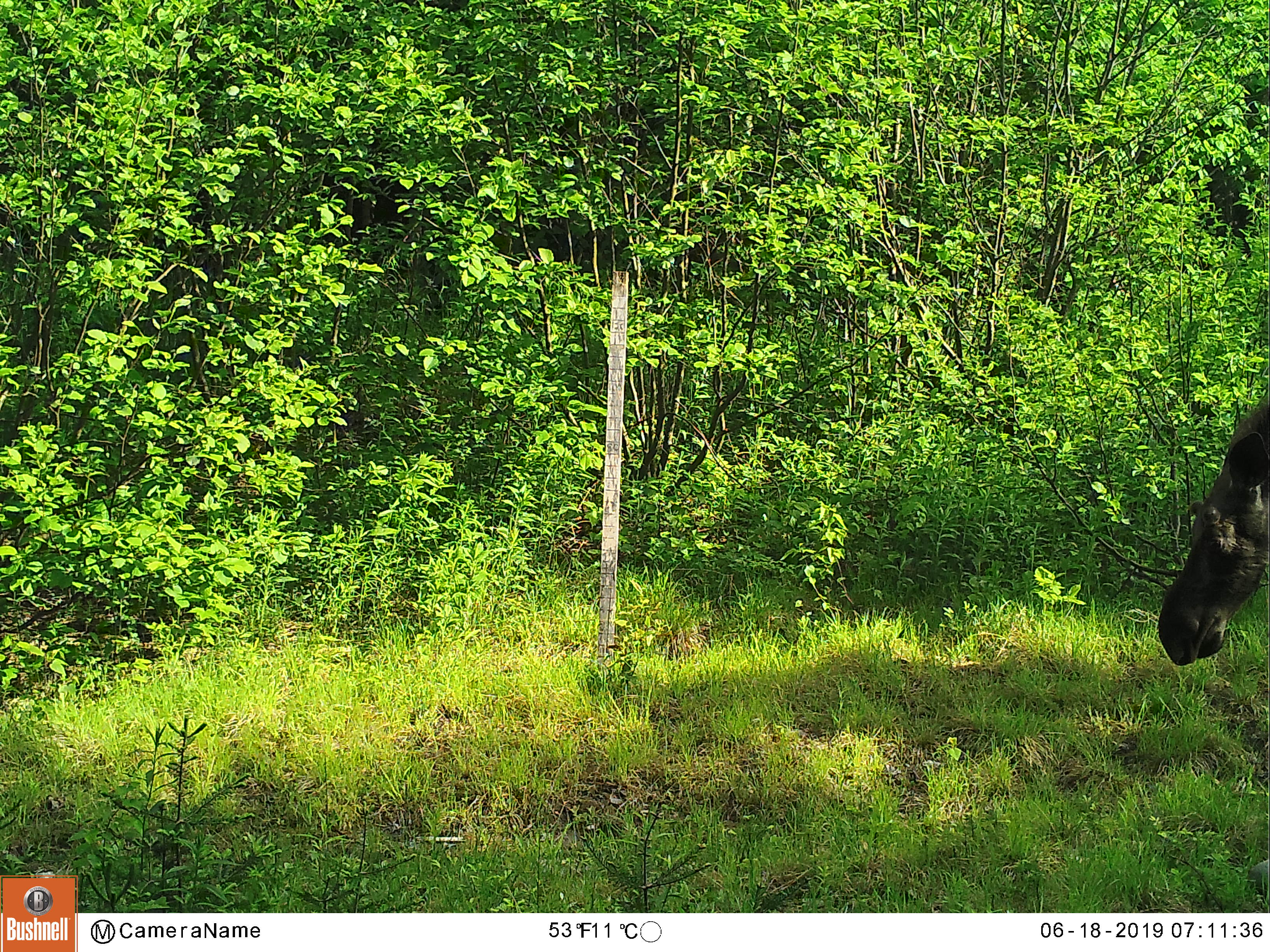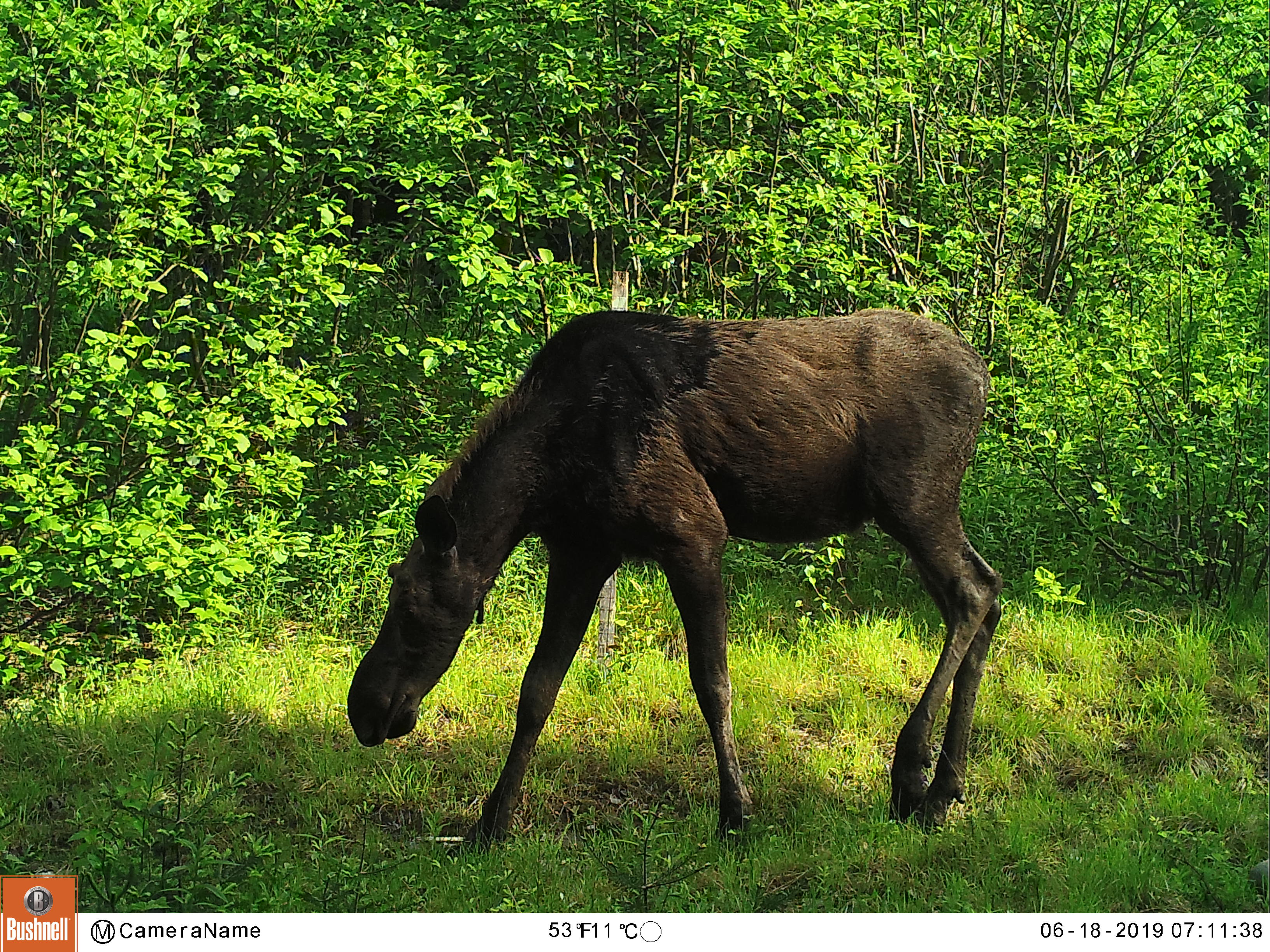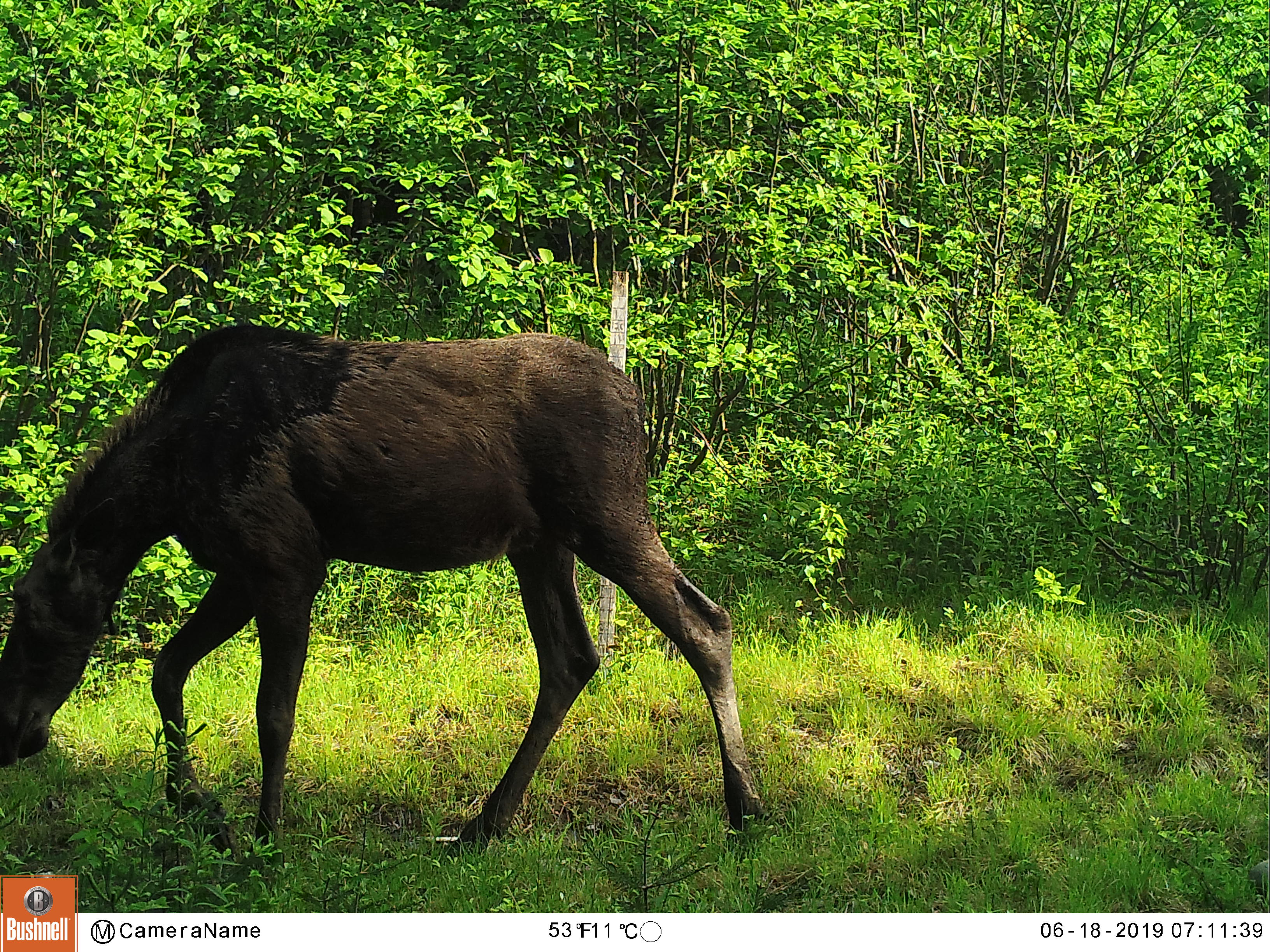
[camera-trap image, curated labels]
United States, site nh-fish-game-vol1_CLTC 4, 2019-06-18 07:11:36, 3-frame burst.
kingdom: Animalia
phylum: Chordata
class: Mammalia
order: Artiodactyla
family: Cervidae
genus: Alces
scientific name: Alces alces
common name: moose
Moose (Alces alces).